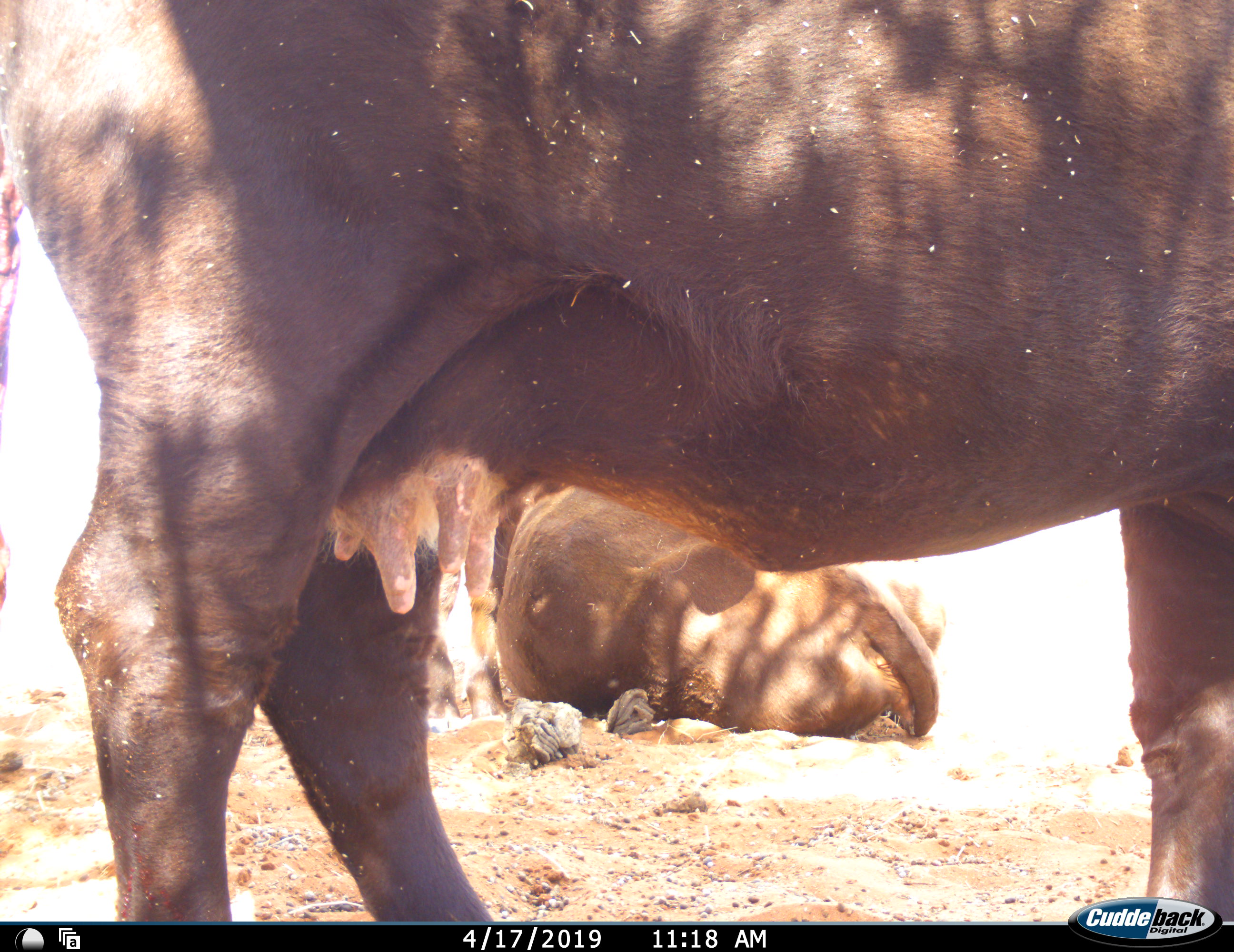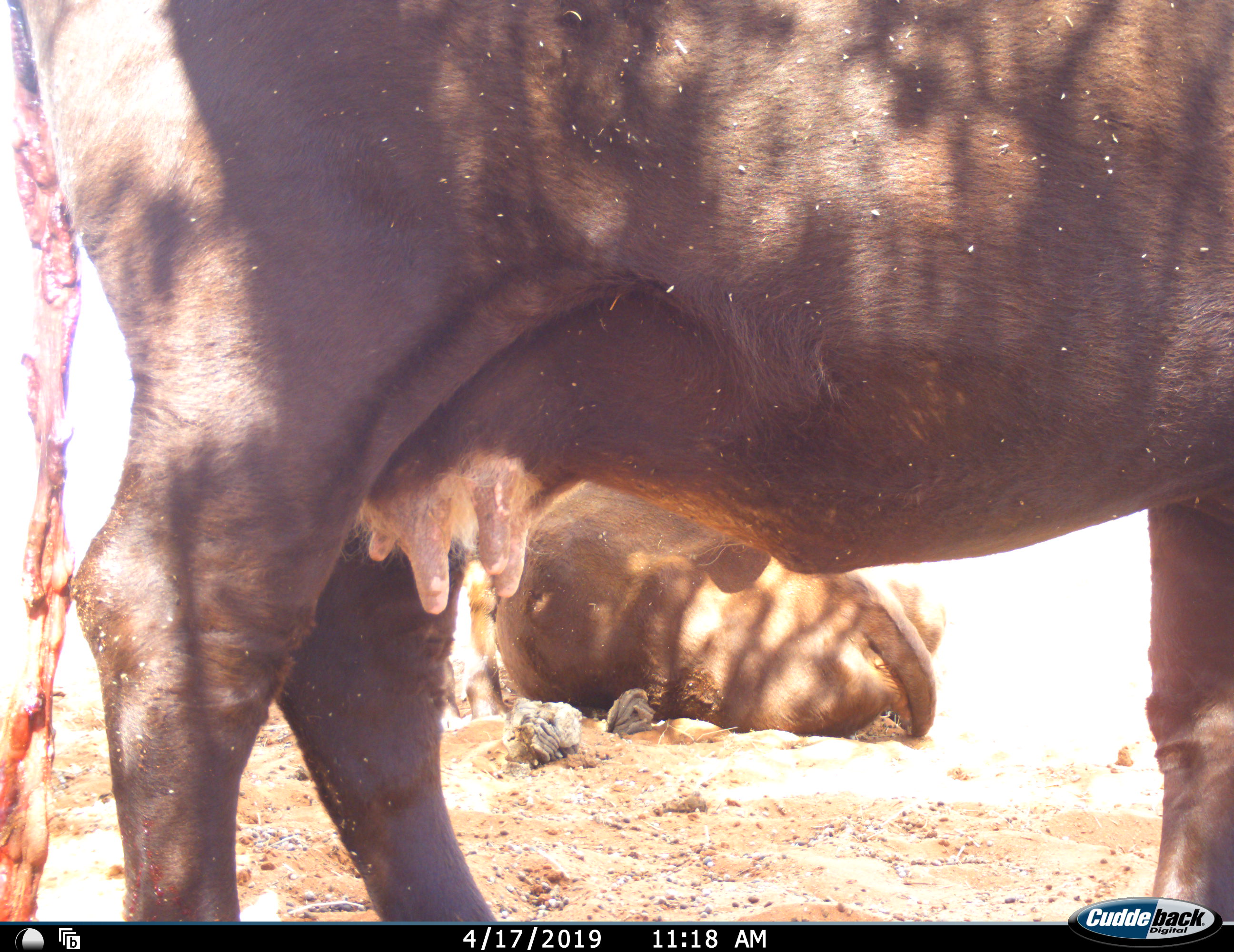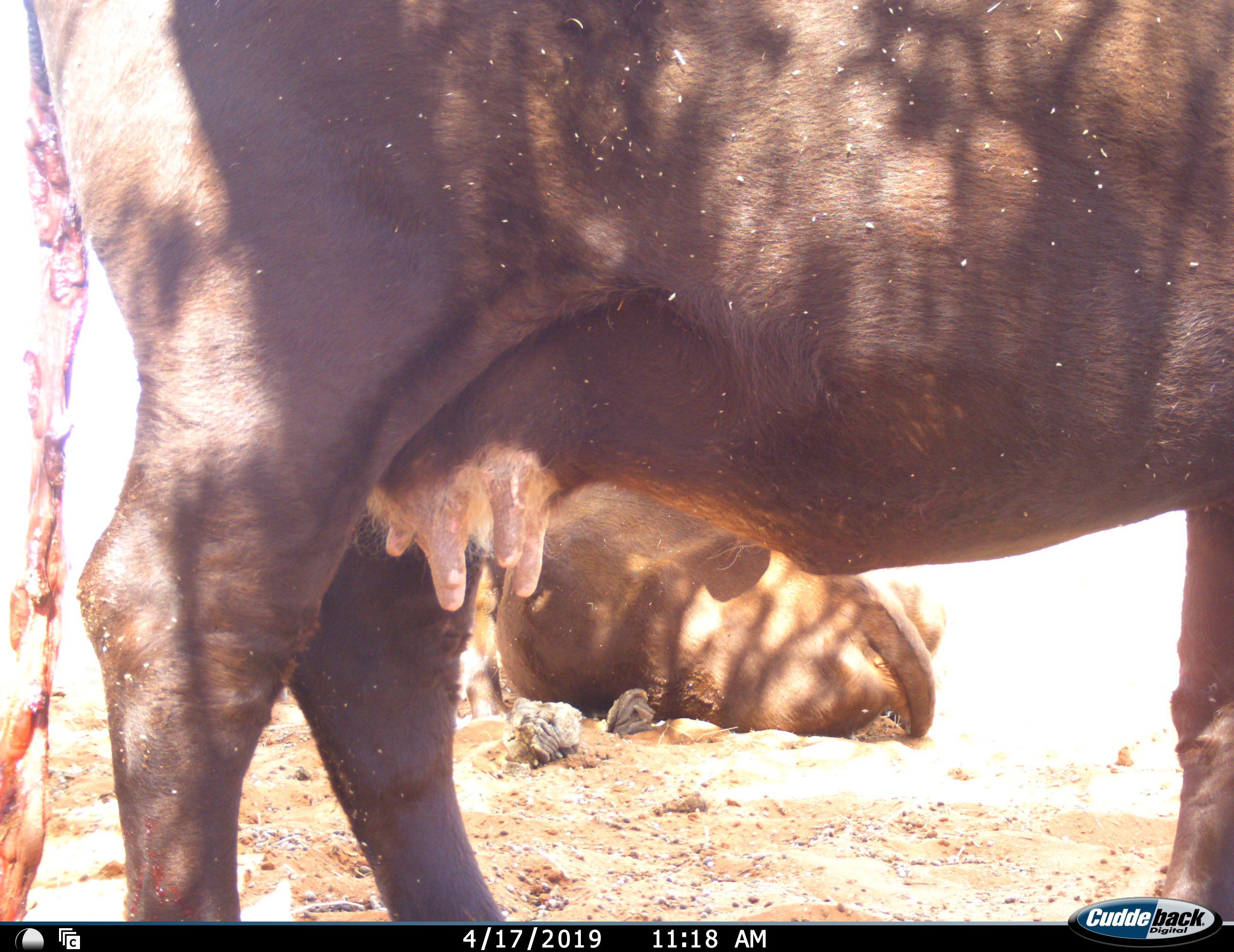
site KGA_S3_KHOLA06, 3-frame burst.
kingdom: Animalia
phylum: Chordata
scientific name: Vertebrata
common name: domestic animal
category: domesticanimal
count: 2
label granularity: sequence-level